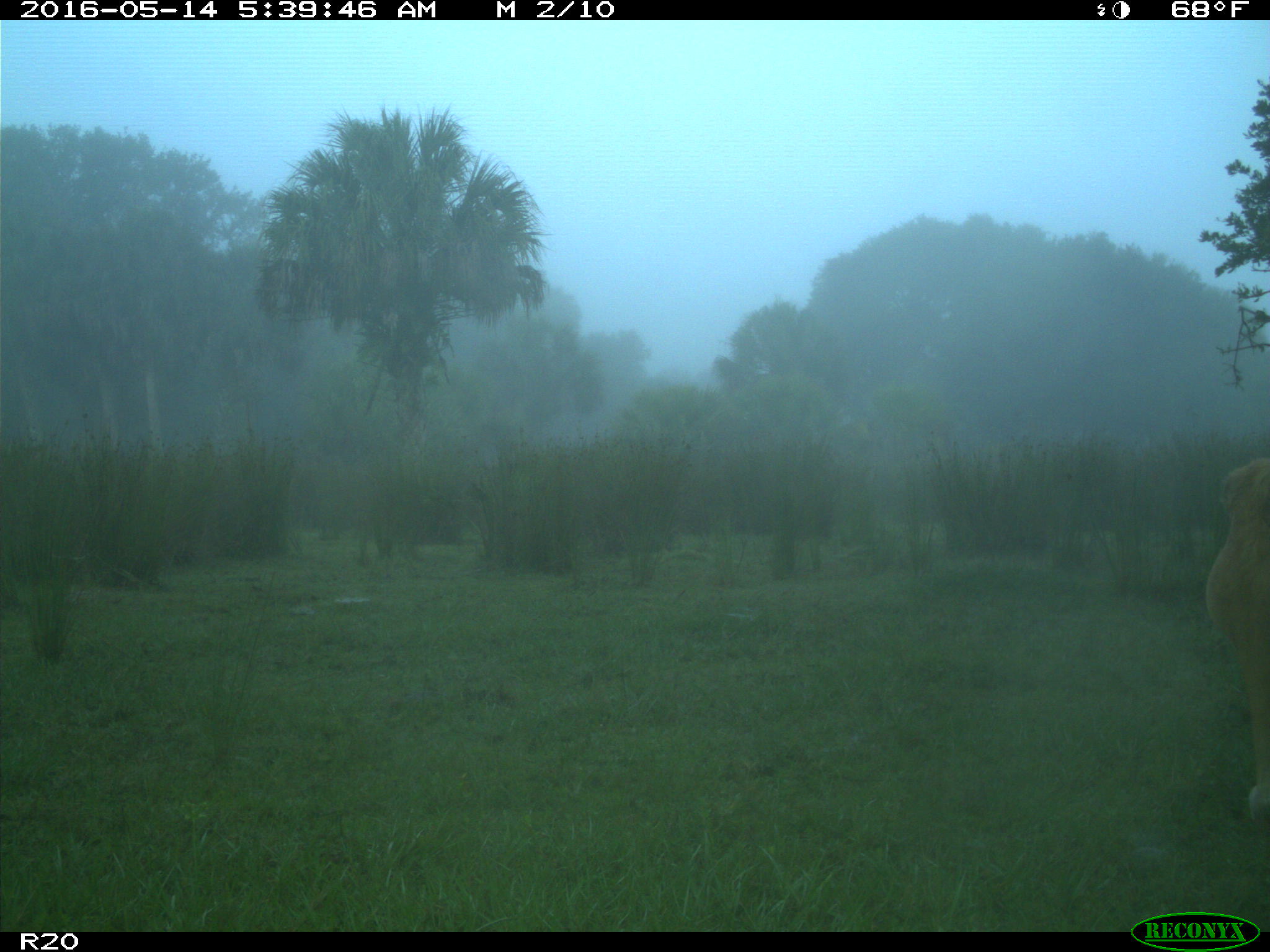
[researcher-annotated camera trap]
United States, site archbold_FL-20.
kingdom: Animalia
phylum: Chordata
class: Mammalia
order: Artiodactyla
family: Bovidae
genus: Bos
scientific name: Bos taurus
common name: domestic cow